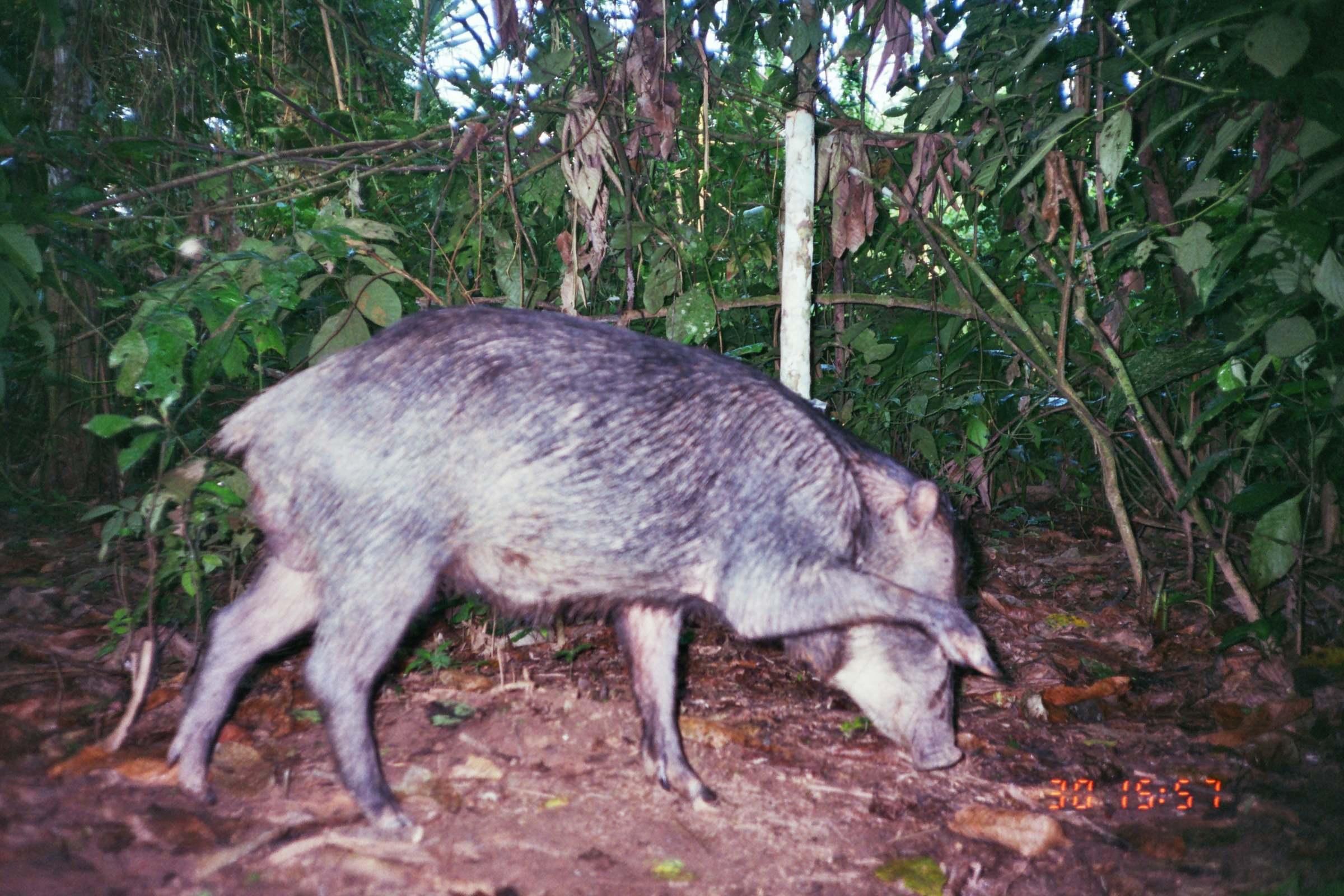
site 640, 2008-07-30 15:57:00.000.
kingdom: Animalia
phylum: Chordata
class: Mammalia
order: Artiodactyla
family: Tayassuidae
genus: Tayassu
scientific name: Tayassu pecari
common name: white-lipped peccary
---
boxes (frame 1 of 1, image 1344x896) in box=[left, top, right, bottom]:
tayassu pecari: box=[165, 297, 1005, 820]